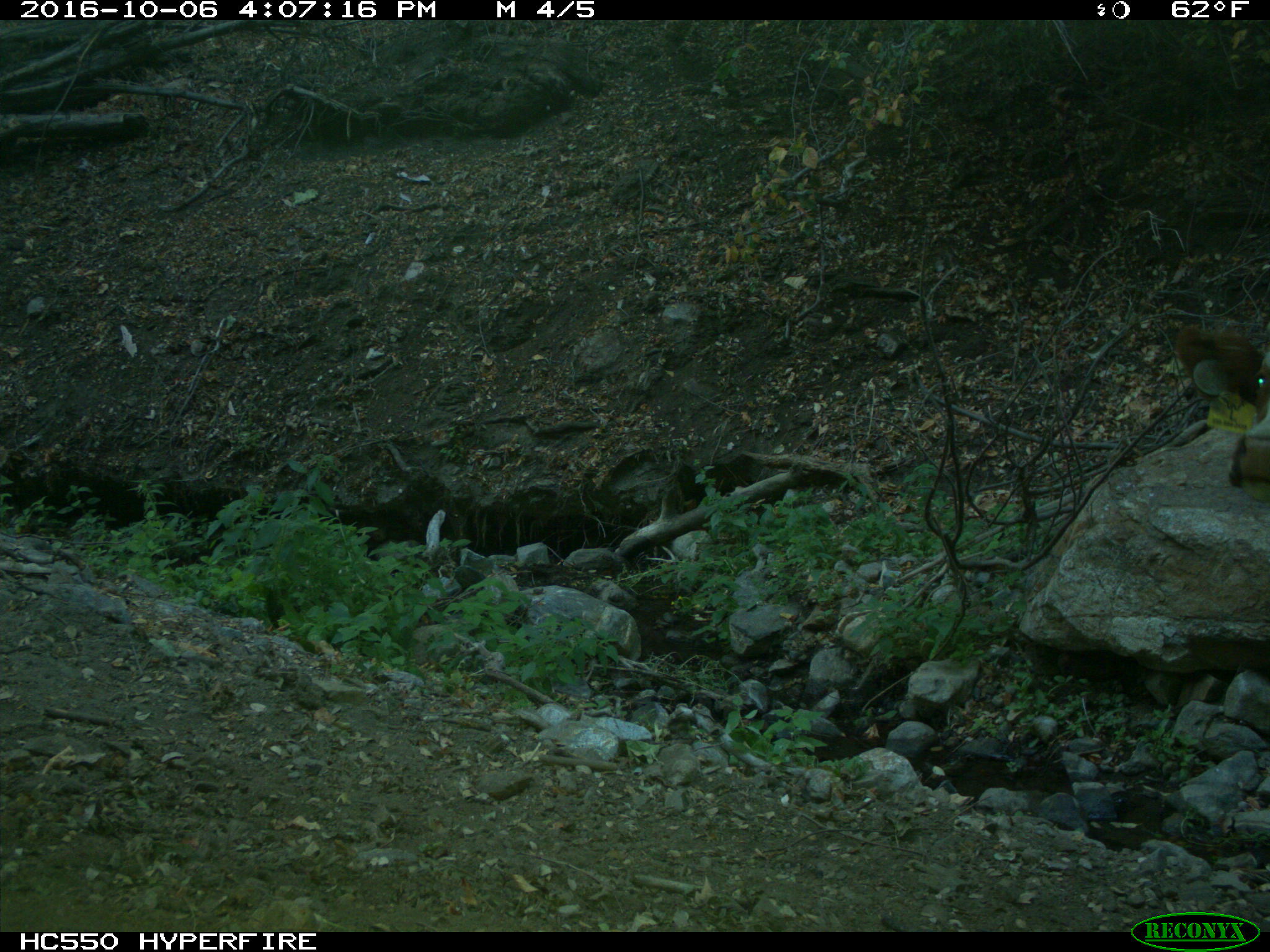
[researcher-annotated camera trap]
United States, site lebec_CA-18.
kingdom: Animalia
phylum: Chordata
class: Mammalia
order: Artiodactyla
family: Bovidae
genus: Bos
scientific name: Bos taurus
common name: domestic cow